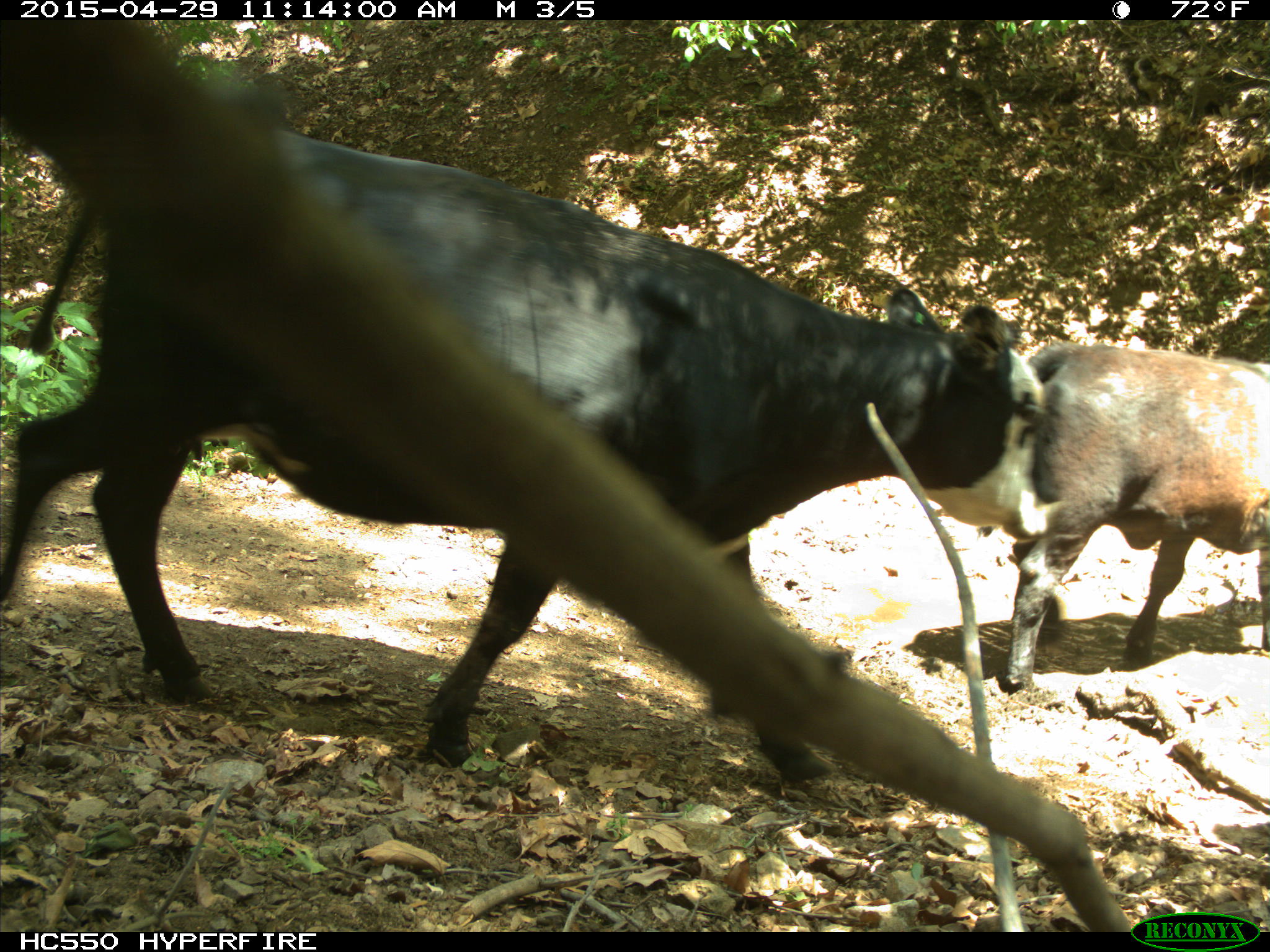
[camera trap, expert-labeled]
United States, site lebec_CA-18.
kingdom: Animalia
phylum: Chordata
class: Mammalia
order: Artiodactyla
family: Bovidae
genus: Bos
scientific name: Bos taurus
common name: domestic cow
Bos taurus (domestic cow).